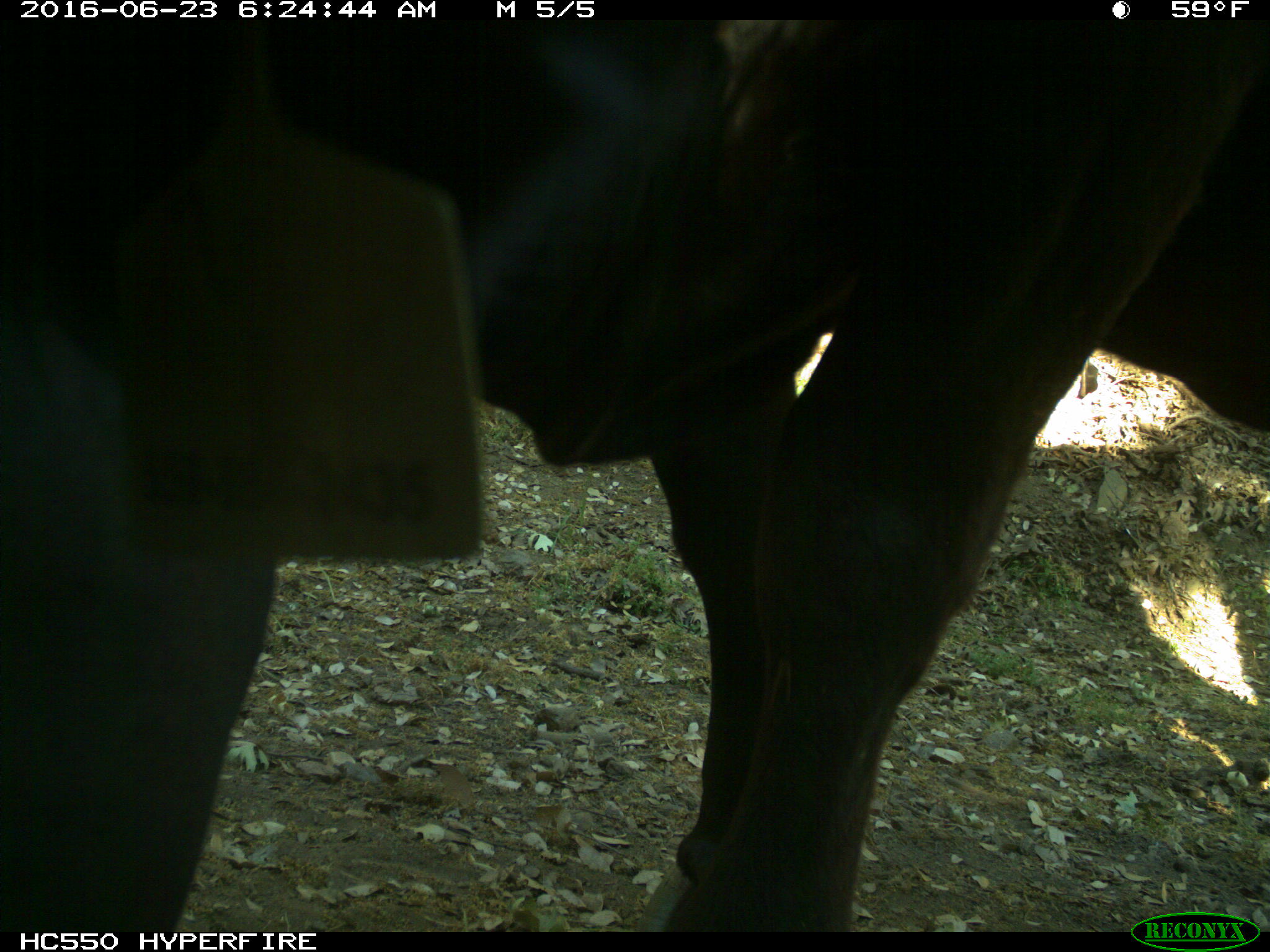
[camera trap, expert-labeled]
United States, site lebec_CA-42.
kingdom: Animalia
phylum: Chordata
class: Mammalia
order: Artiodactyla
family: Bovidae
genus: Bos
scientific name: Bos taurus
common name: domestic cow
Bos taurus (domestic cow).